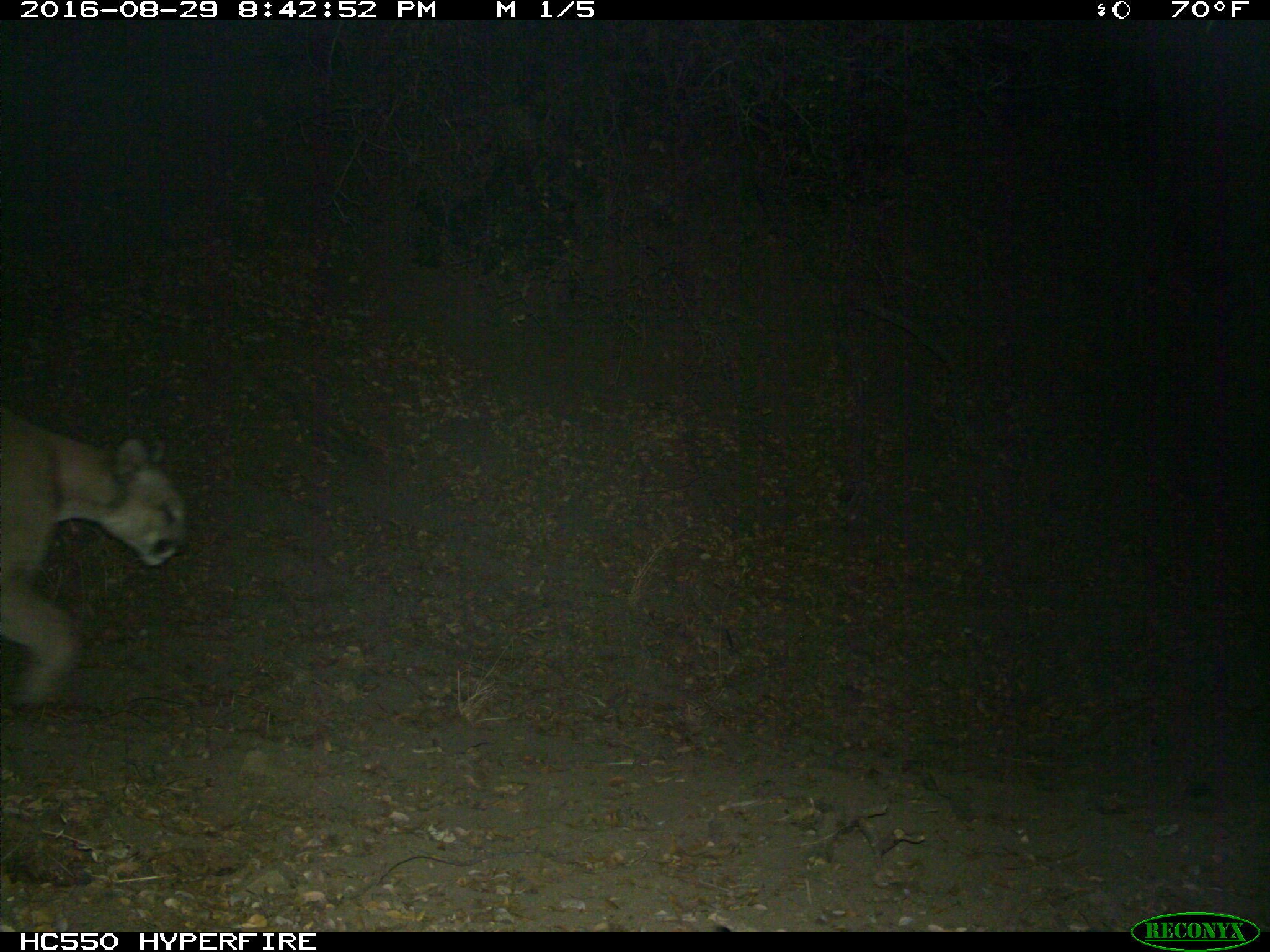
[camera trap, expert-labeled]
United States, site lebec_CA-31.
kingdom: Animalia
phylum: Chordata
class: Mammalia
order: Carnivora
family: Felidae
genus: Puma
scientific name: Puma concolor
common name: mountain lion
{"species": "Puma concolor (mountain lion)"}